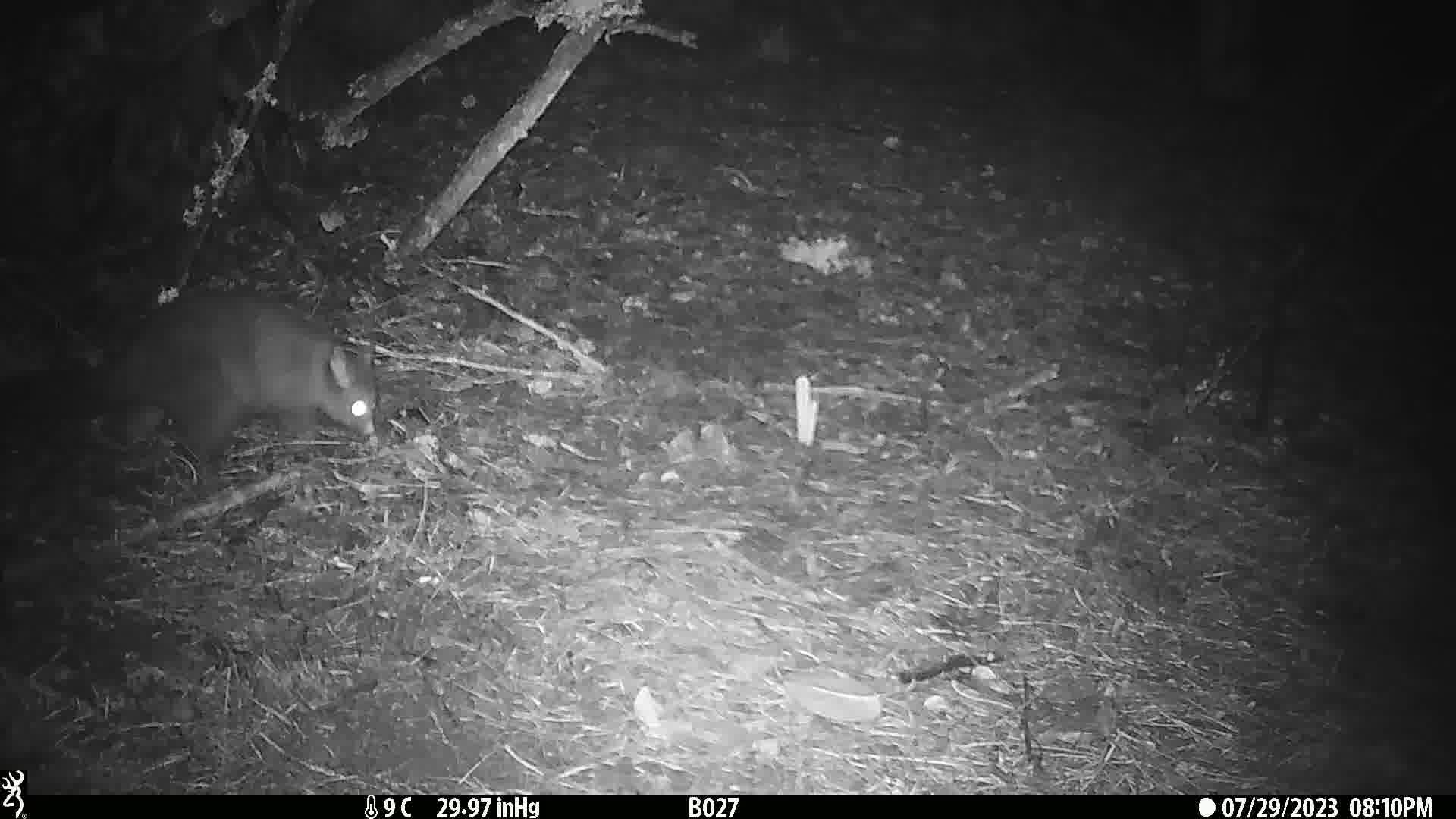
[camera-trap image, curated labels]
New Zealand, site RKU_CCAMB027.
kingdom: Animalia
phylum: Chordata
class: Mammalia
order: Diprotodontia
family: Phalangeridae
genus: Trichosurus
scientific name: Trichosurus vulpecula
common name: common brushtail possum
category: possum